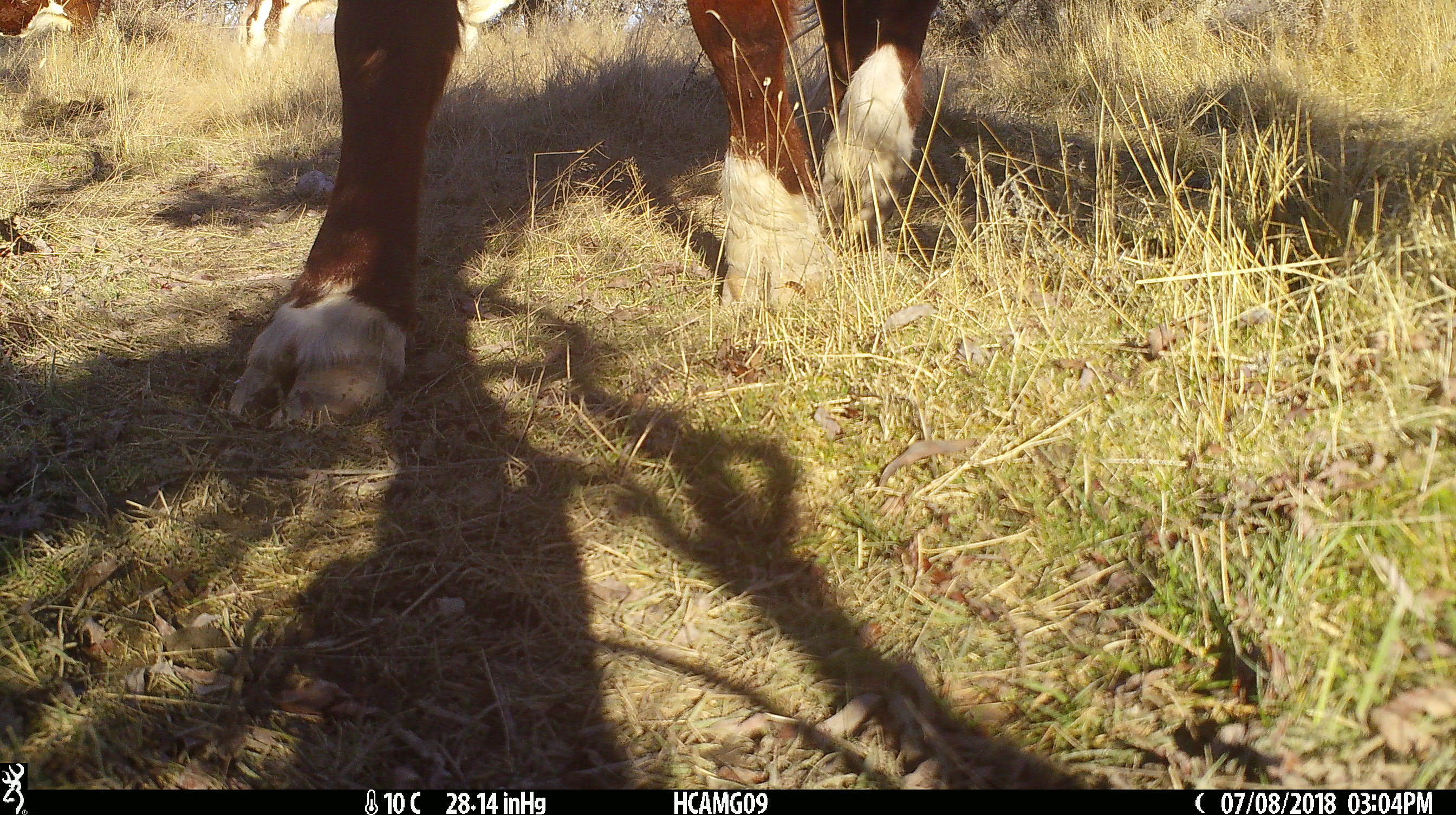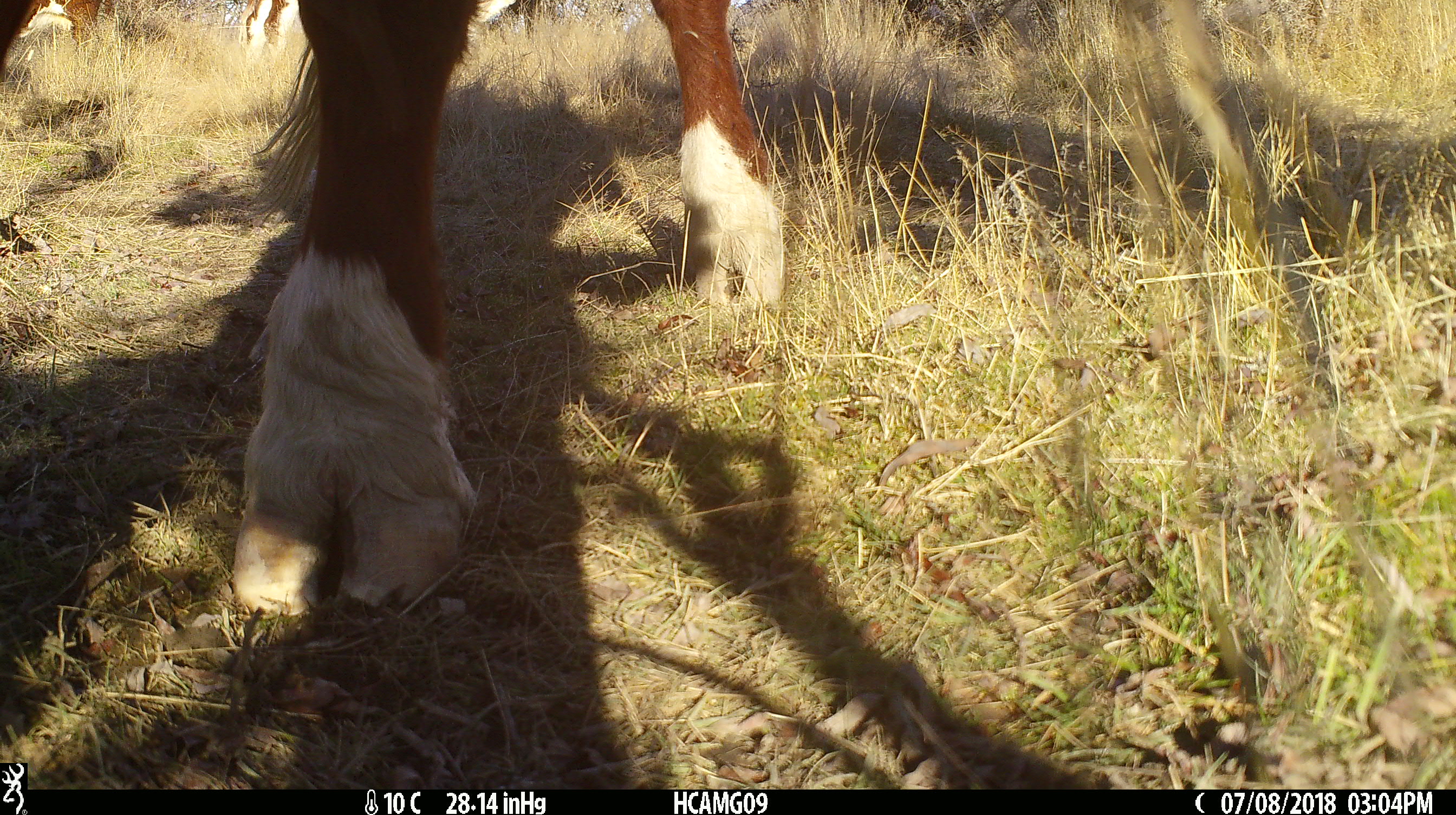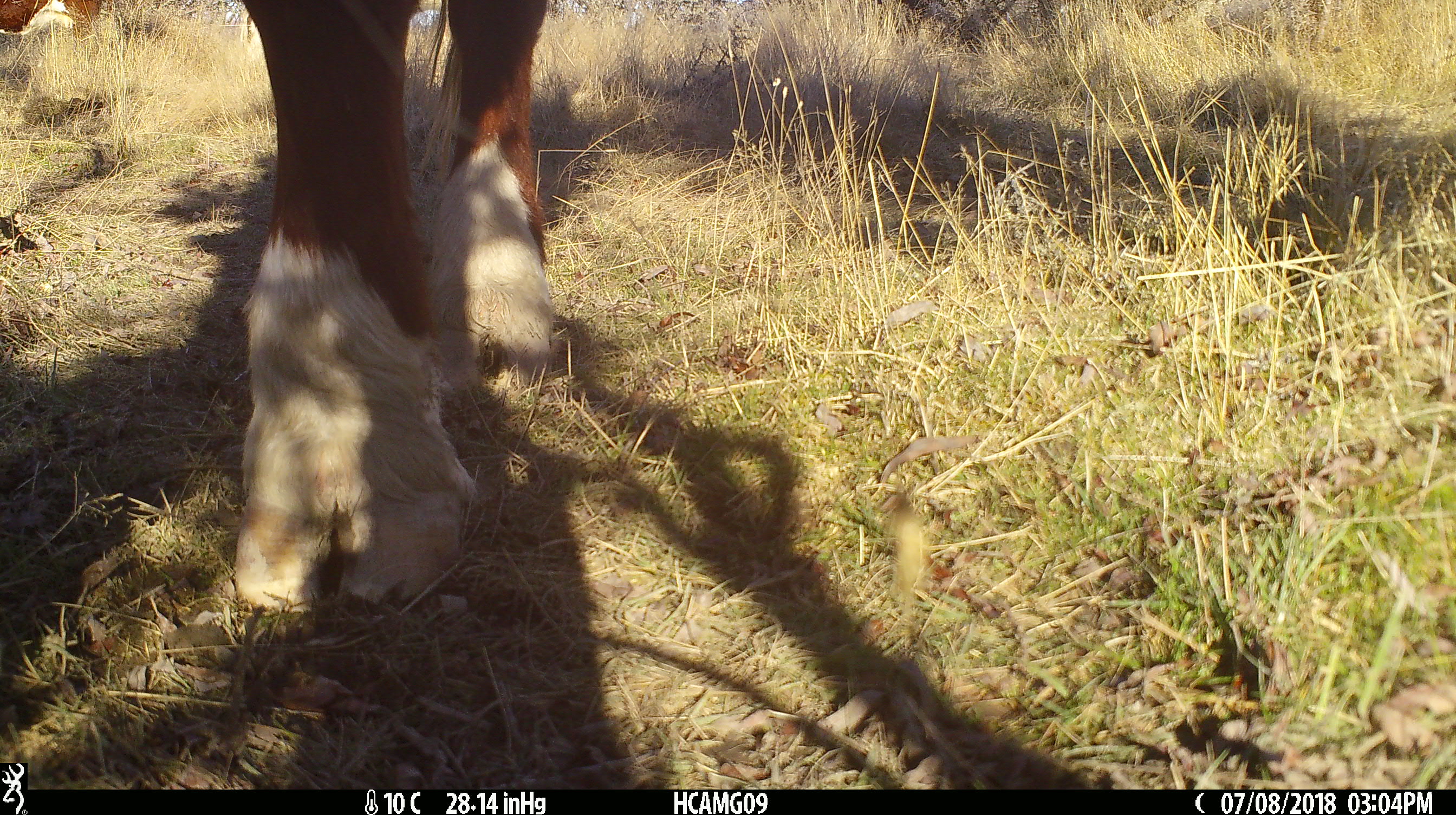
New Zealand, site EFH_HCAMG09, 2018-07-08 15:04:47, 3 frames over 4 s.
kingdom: Animalia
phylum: Chordata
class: Mammalia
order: Artiodactyla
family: Bovidae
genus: Bos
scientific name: Bos taurus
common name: domestic cow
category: cow